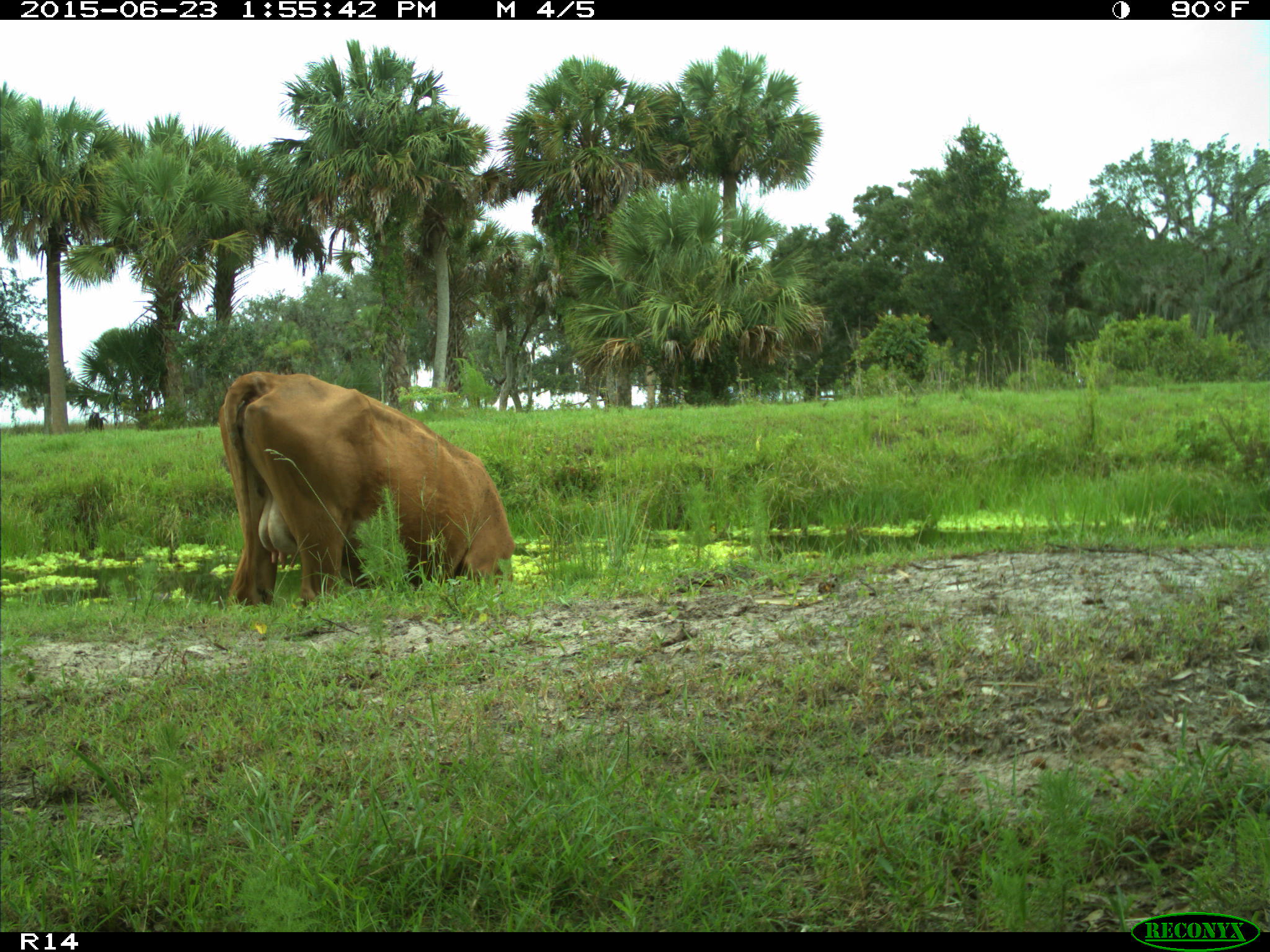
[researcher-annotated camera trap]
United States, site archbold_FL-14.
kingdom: Animalia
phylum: Chordata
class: Mammalia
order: Artiodactyla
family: Bovidae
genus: Bos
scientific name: Bos taurus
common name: domestic cow